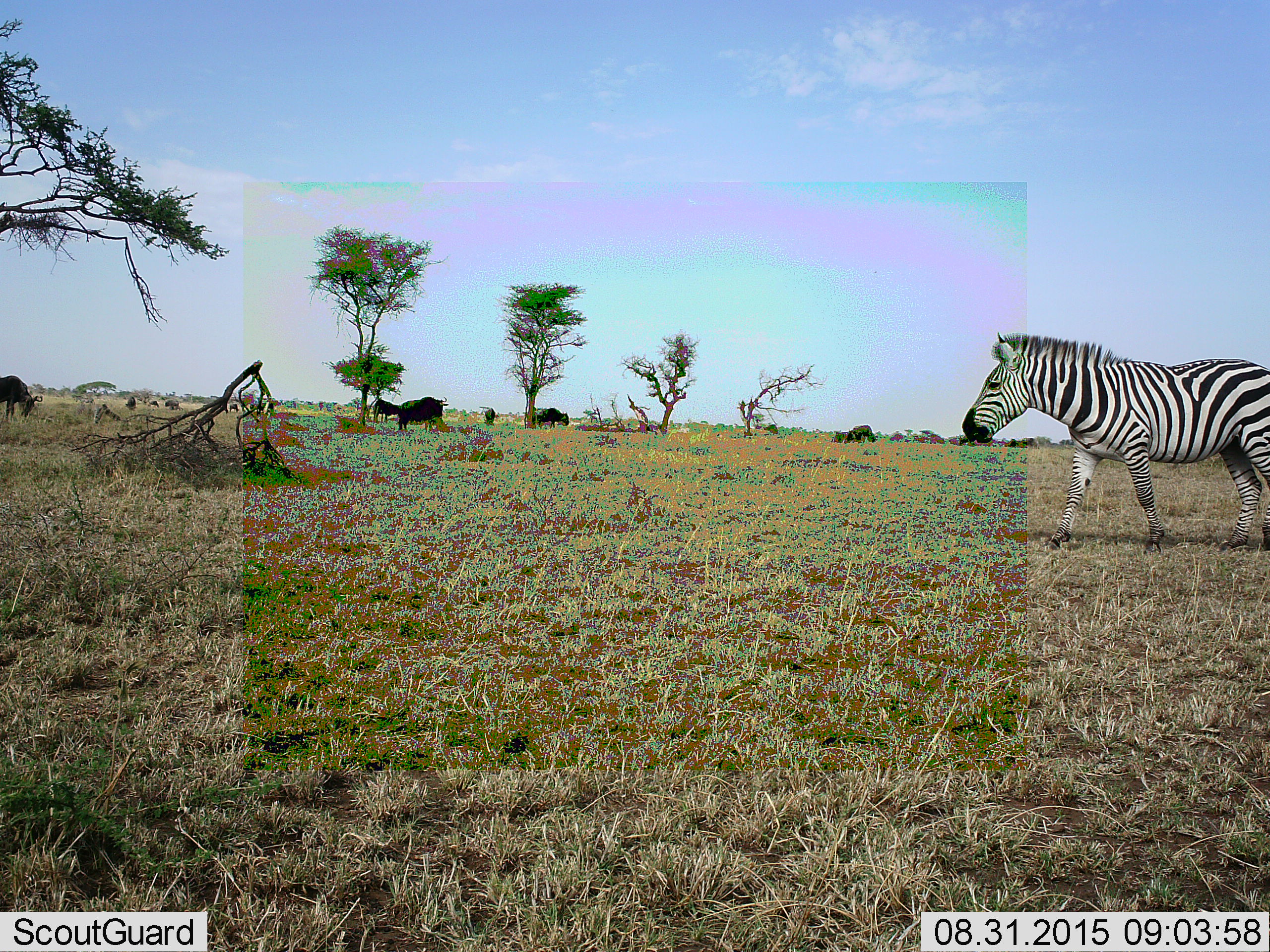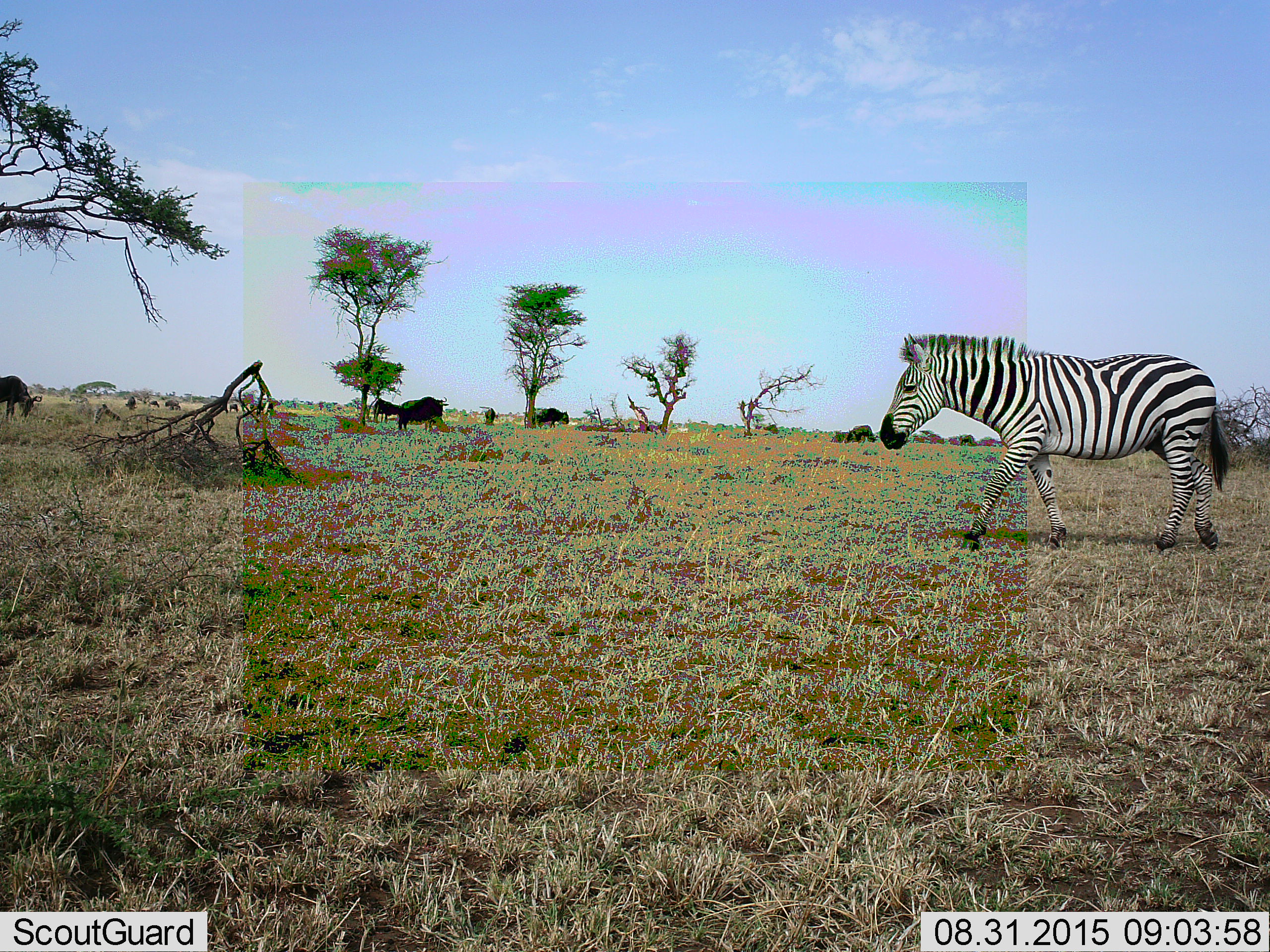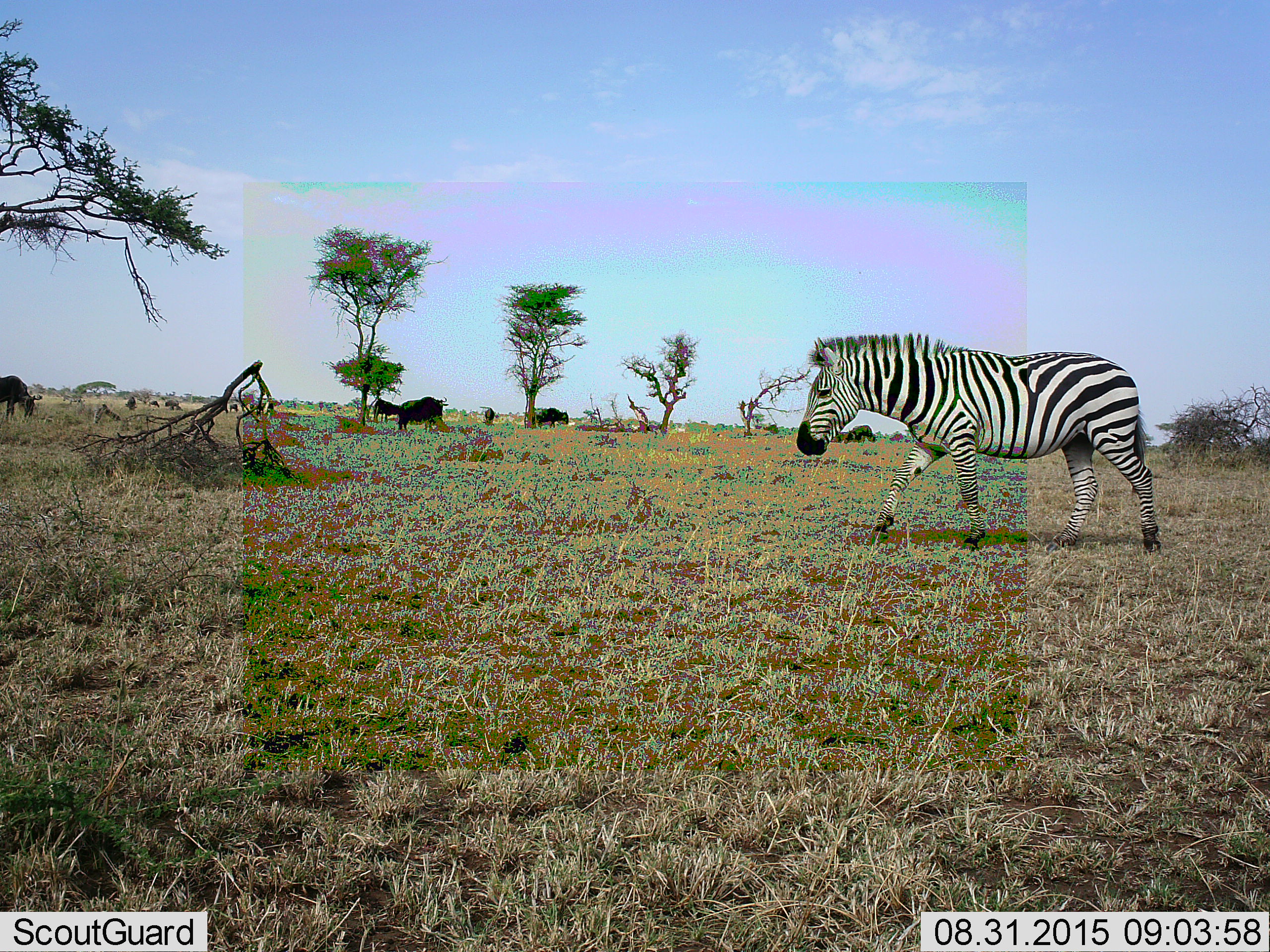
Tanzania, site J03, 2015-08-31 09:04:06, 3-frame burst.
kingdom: Animalia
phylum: Chordata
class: Mammalia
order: Artiodactyla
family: Bovidae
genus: Connochaetes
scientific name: Connochaetes taurinus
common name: blue wildebeest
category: wildebeest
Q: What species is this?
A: Wildebeest (blue wildebeest) (Connochaetes taurinus).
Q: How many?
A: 10.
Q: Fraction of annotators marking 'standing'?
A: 80%.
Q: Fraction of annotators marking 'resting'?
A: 20%.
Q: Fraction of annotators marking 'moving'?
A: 20%.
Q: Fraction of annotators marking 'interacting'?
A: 20%.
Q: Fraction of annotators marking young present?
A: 20%.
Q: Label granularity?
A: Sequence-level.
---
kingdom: Animalia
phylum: Chordata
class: Mammalia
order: Perissodactyla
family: Equidae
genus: Equus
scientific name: Equus quagga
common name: plains zebra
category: zebra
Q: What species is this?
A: Zebra (plains zebra) (Equus quagga).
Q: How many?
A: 1.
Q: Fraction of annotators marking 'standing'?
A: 0%.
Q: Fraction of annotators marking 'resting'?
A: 0%.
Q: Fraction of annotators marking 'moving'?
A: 100%.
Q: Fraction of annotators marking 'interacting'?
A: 0%.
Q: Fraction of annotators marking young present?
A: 0%.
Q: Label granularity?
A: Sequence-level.